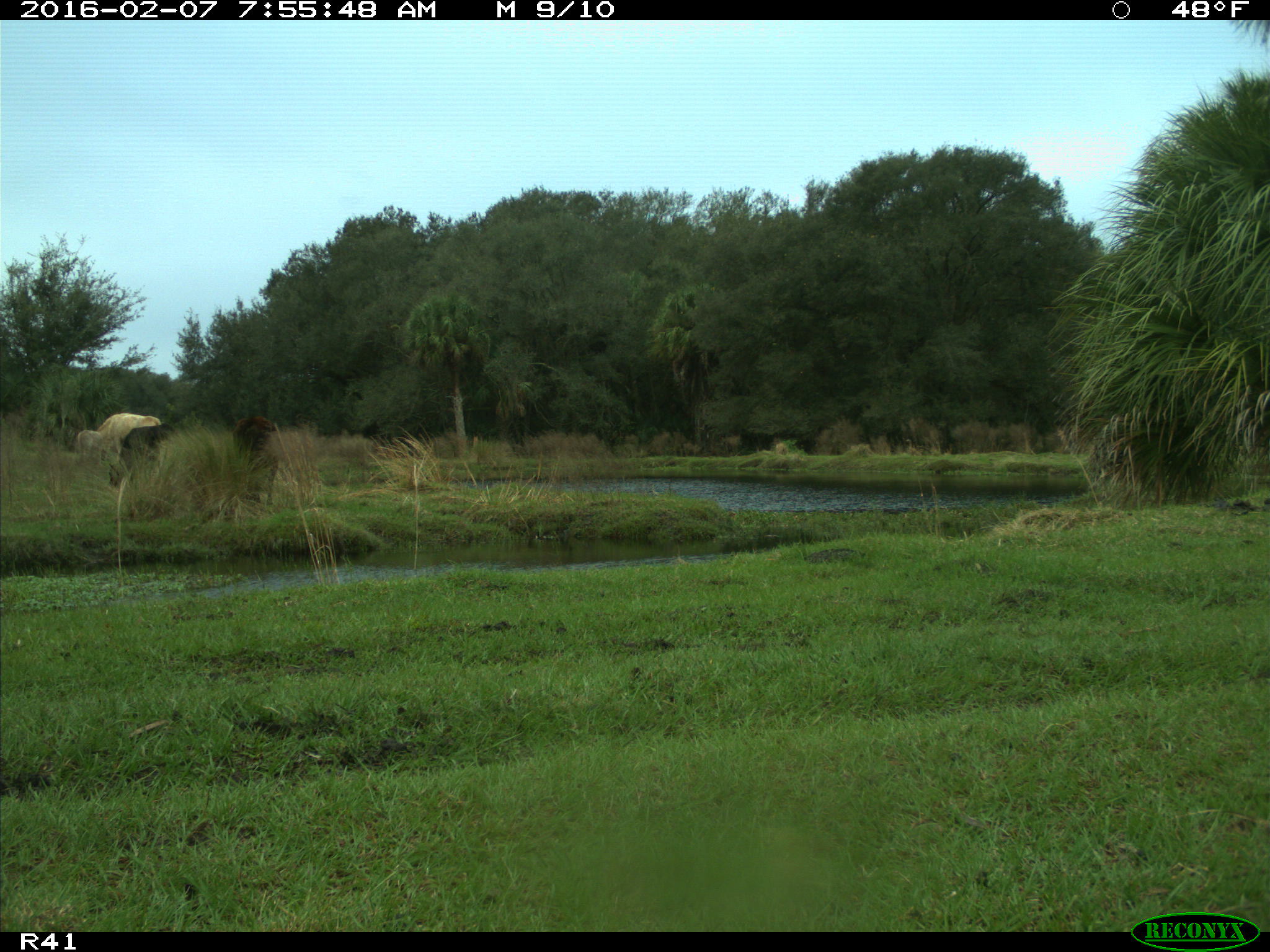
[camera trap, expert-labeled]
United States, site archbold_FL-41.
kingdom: Animalia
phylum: Chordata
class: Mammalia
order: Artiodactyla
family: Bovidae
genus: Bos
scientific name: Bos taurus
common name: domestic cow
Bos taurus (domestic cow).